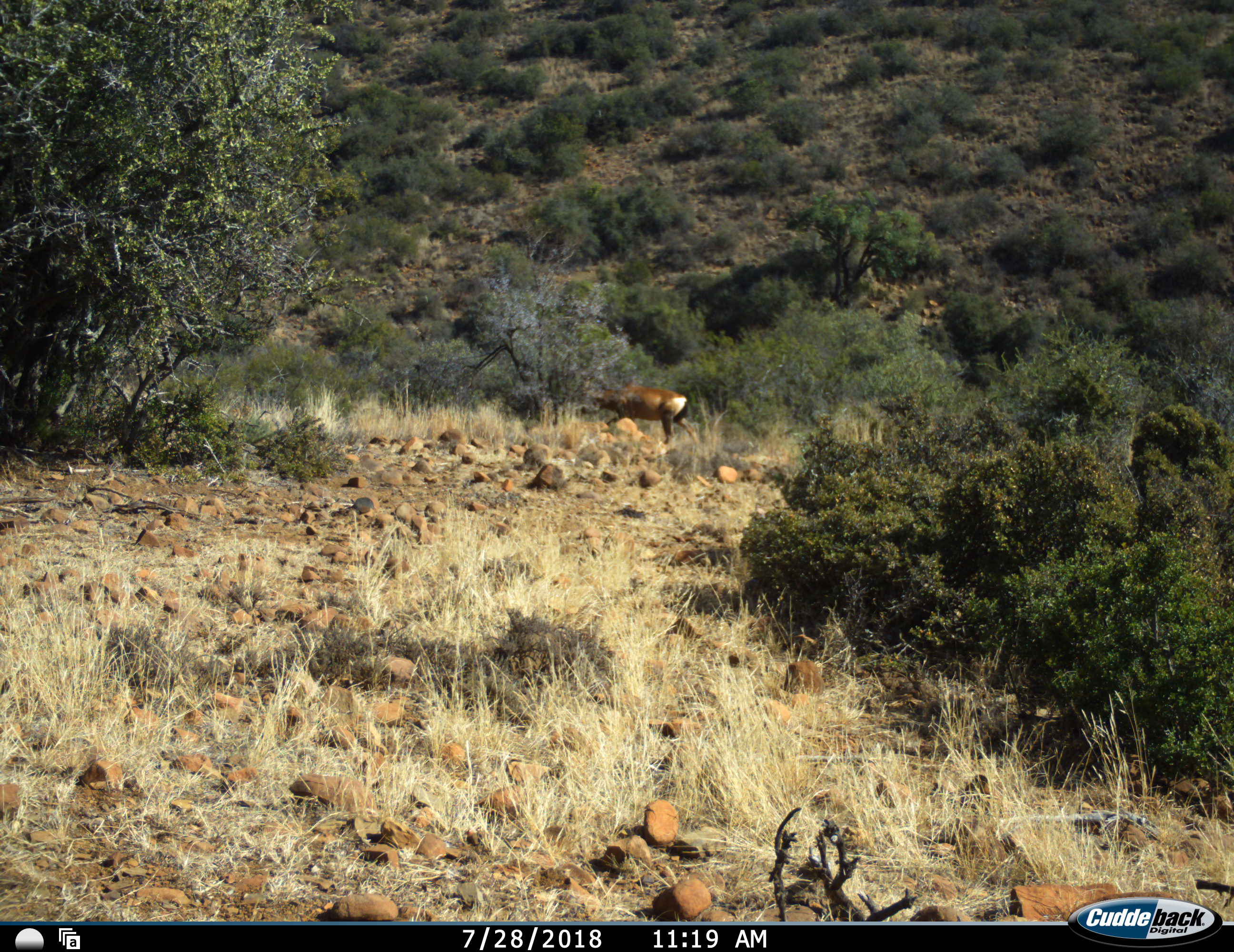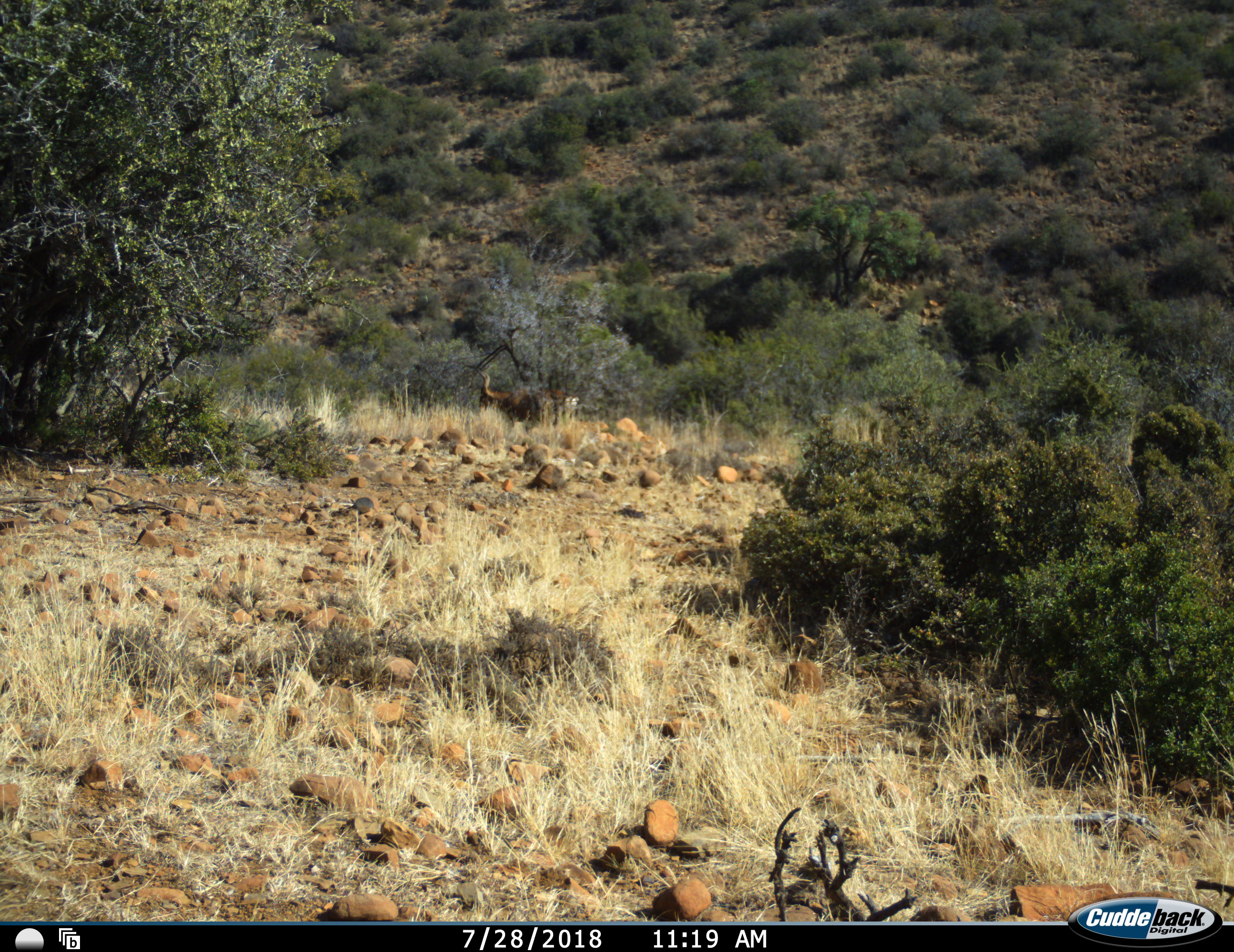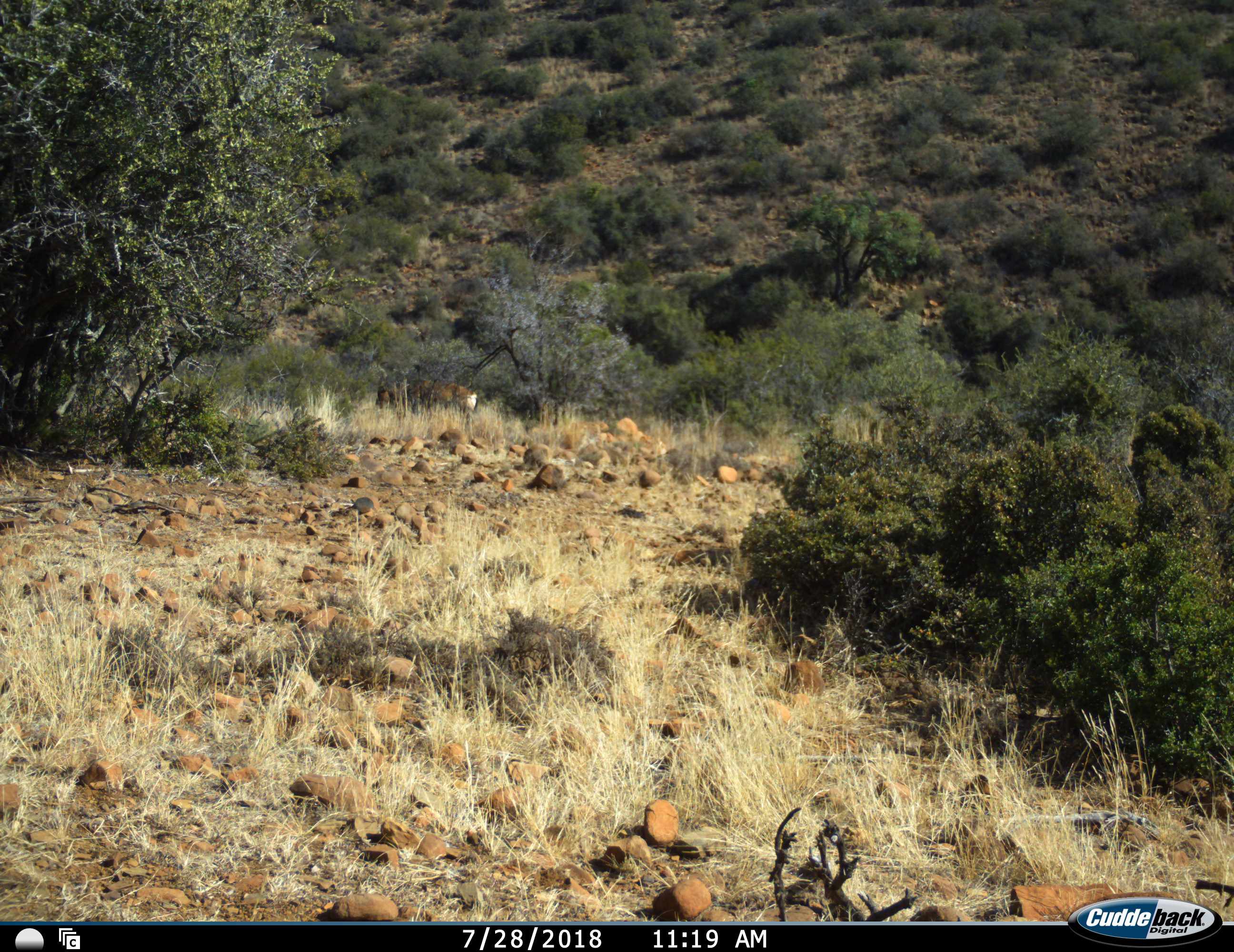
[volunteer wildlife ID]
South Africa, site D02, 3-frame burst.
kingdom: Animalia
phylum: Chordata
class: Mammalia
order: Artiodactyla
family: Bovidae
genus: Alcelaphus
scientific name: Alcelaphus buselaphus caama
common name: red hartebeest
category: hartebeestred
Hartebeestred (red hartebeest) (Alcelaphus buselaphus caama), count 1. Behavior (volunteer vote fractions): standing 0%, resting 0%, moving 100%, interacting 0%. Young present (vote fraction): 0%. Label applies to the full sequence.